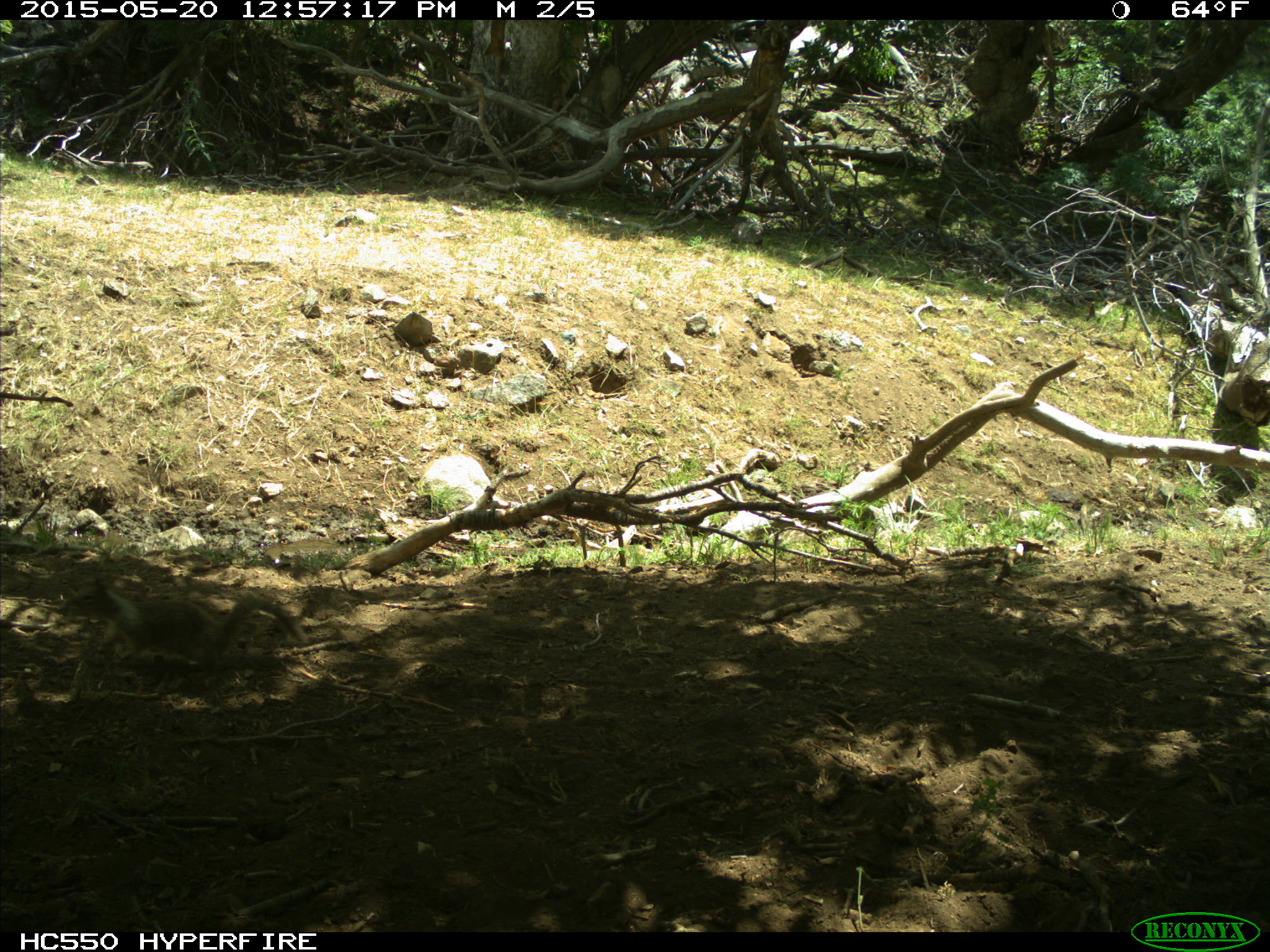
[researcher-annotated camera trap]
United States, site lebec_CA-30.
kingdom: Animalia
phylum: Chordata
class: Mammalia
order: Rodentia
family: Sciuridae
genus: Otospermophilus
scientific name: Otospermophilus beecheyi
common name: california ground squirrel